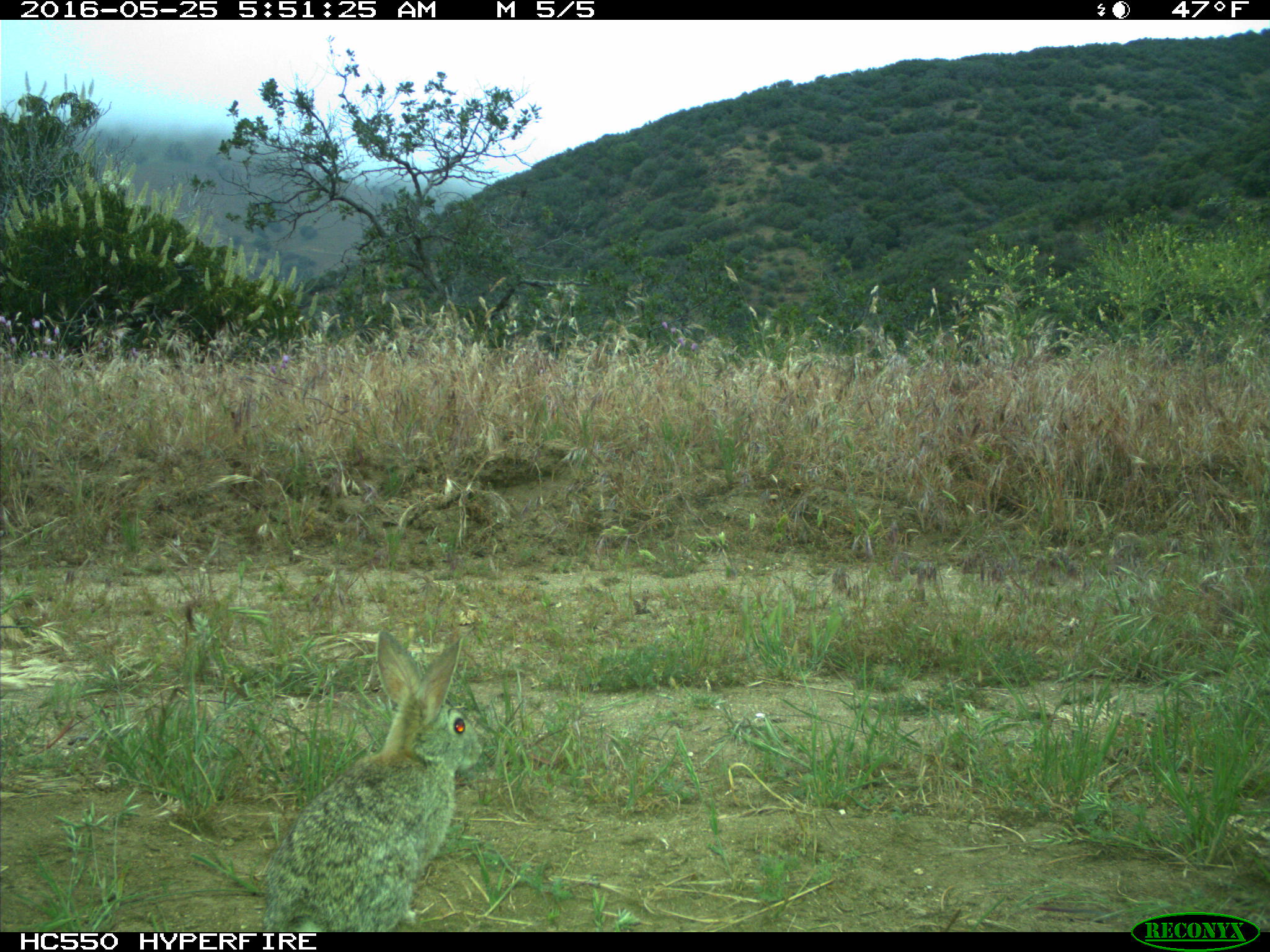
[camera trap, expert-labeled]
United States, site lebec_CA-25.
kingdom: Animalia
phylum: Chordata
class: Mammalia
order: Lagomorpha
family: Leporidae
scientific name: Leporidae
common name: rabbits and hares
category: unidentified rabbit